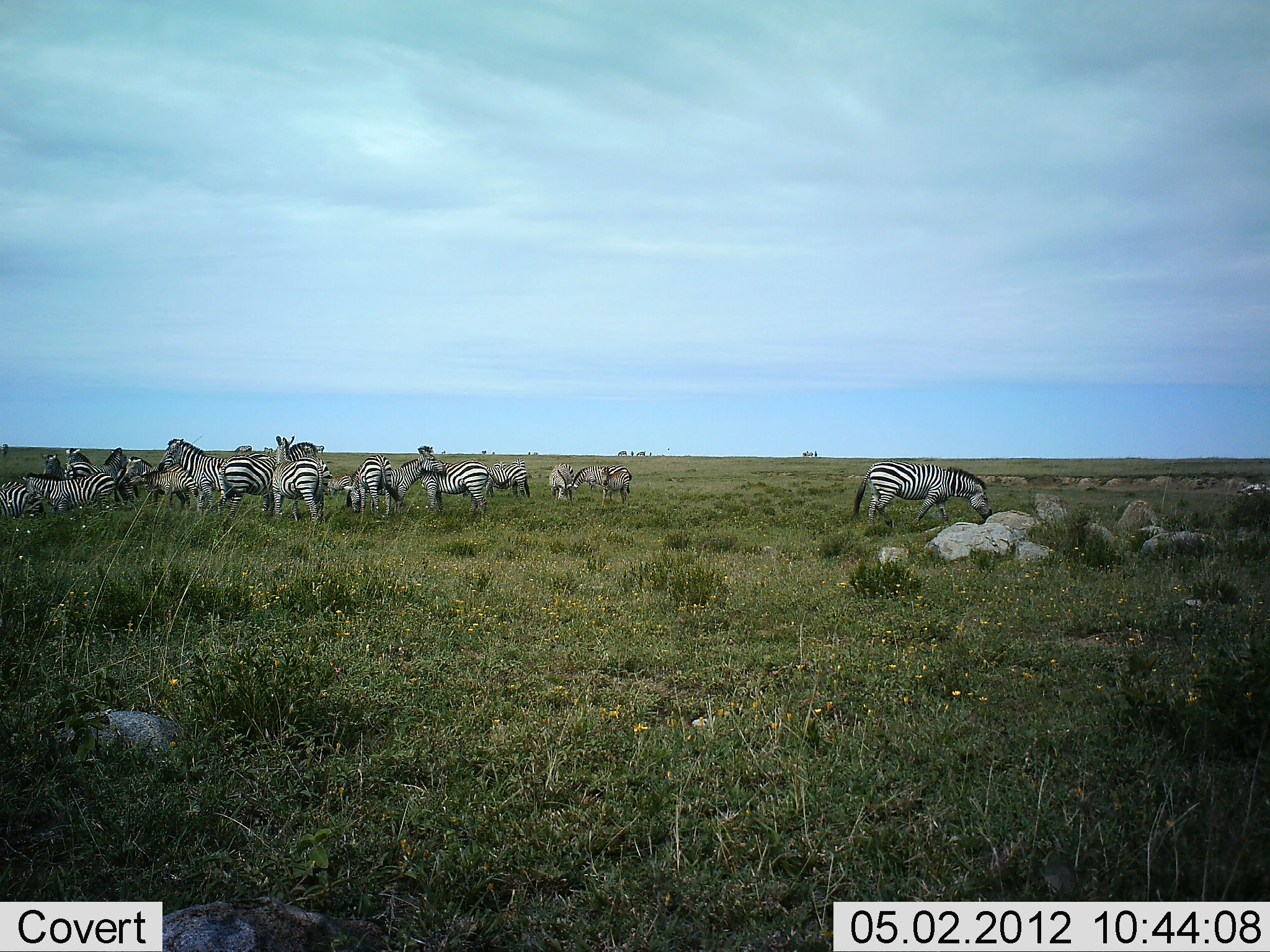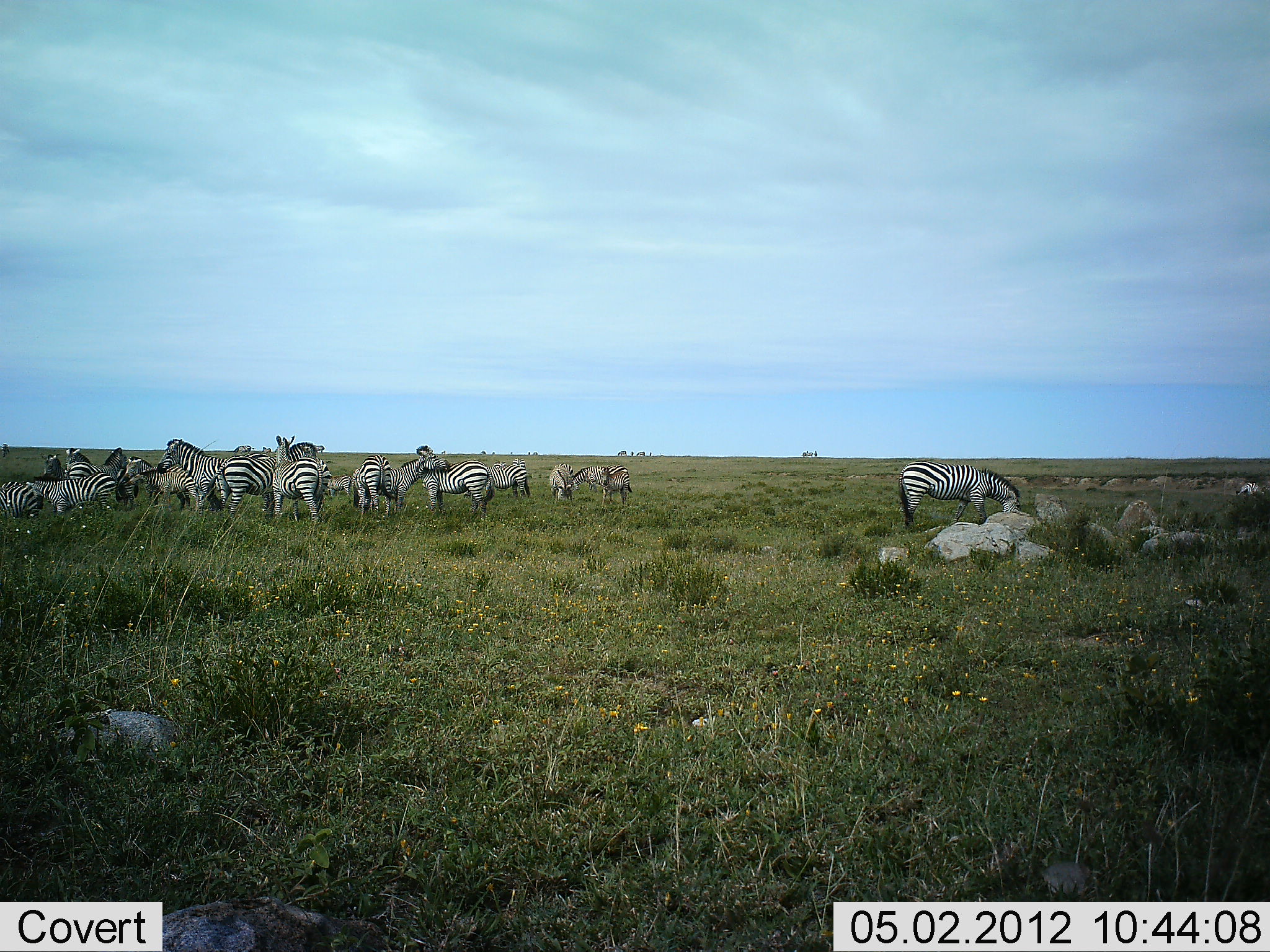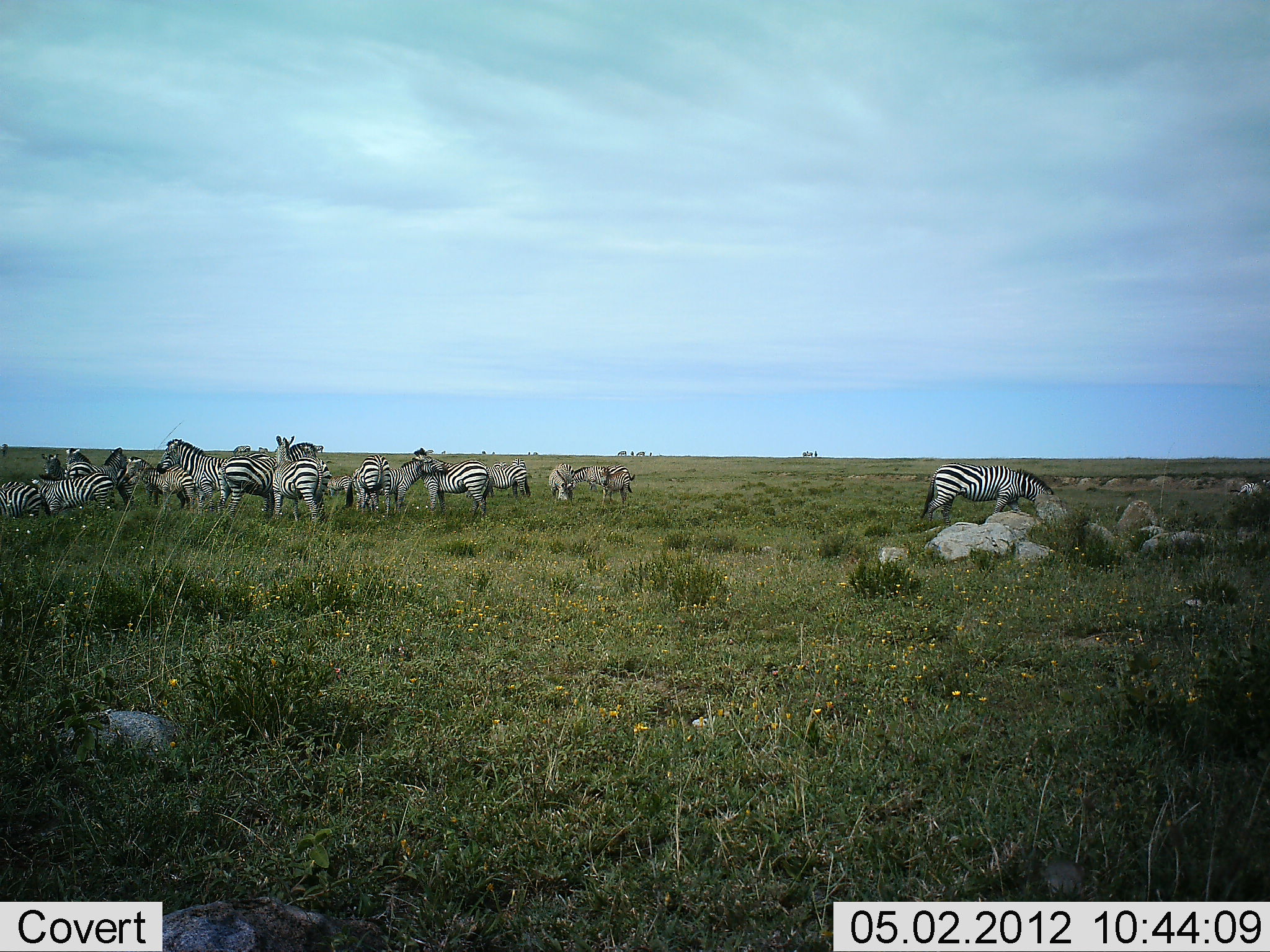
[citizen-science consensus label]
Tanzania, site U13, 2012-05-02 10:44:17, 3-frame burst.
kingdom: Animalia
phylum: Chordata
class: Mammalia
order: Perissodactyla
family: Equidae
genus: Equus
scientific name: Equus quagga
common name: plains zebra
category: zebra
Zebra (plains zebra) (Equus quagga), count 11-50. Behavior (volunteer vote fractions): standing 83%, resting 3%, moving 28%, interacting 17%. Young present (vote fraction): 10%. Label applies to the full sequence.